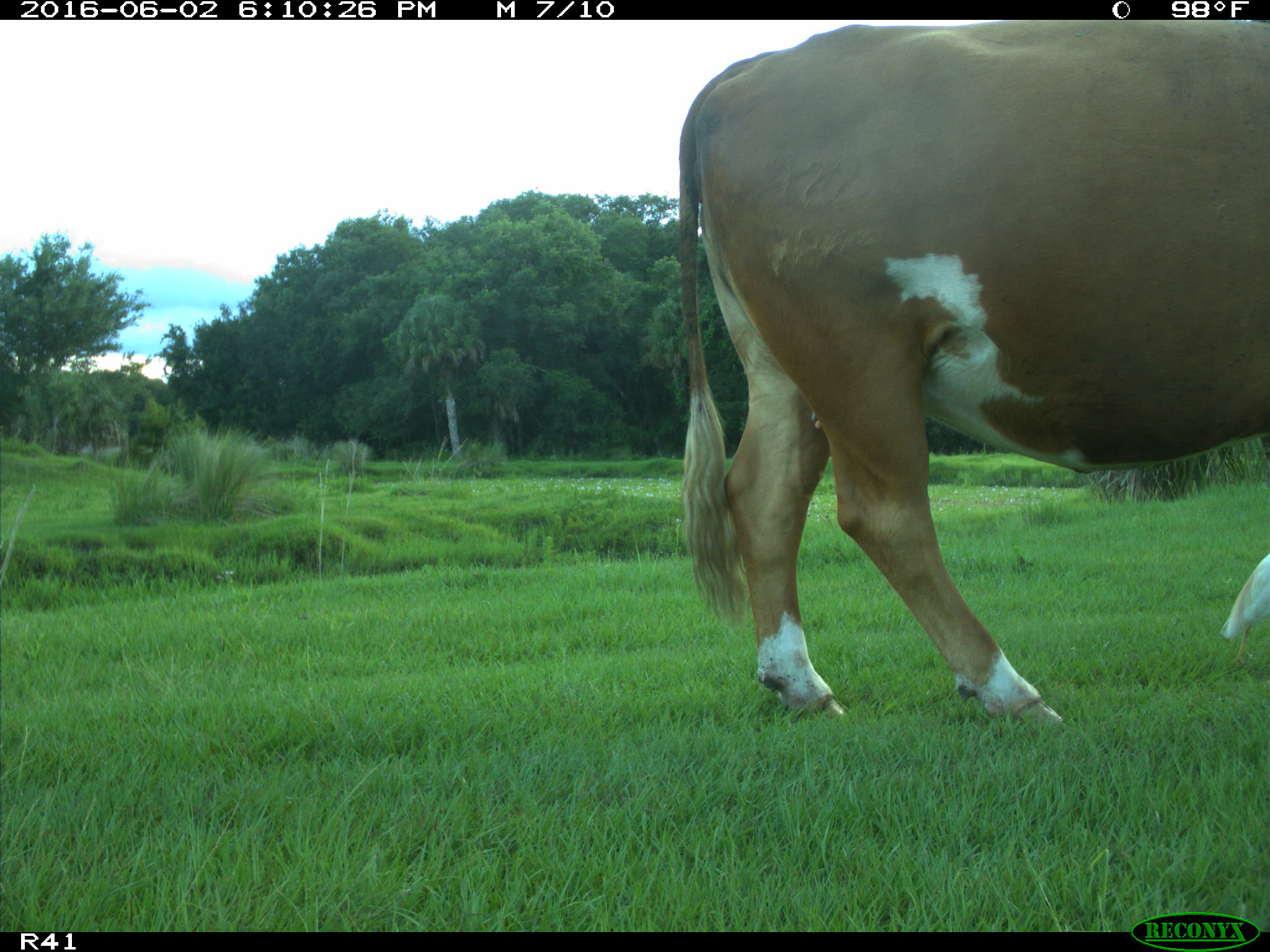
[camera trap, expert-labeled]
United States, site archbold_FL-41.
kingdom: Animalia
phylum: Chordata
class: Mammalia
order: Artiodactyla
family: Bovidae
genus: Bos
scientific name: Bos taurus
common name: domestic cow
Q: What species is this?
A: Bos taurus (domestic cow).